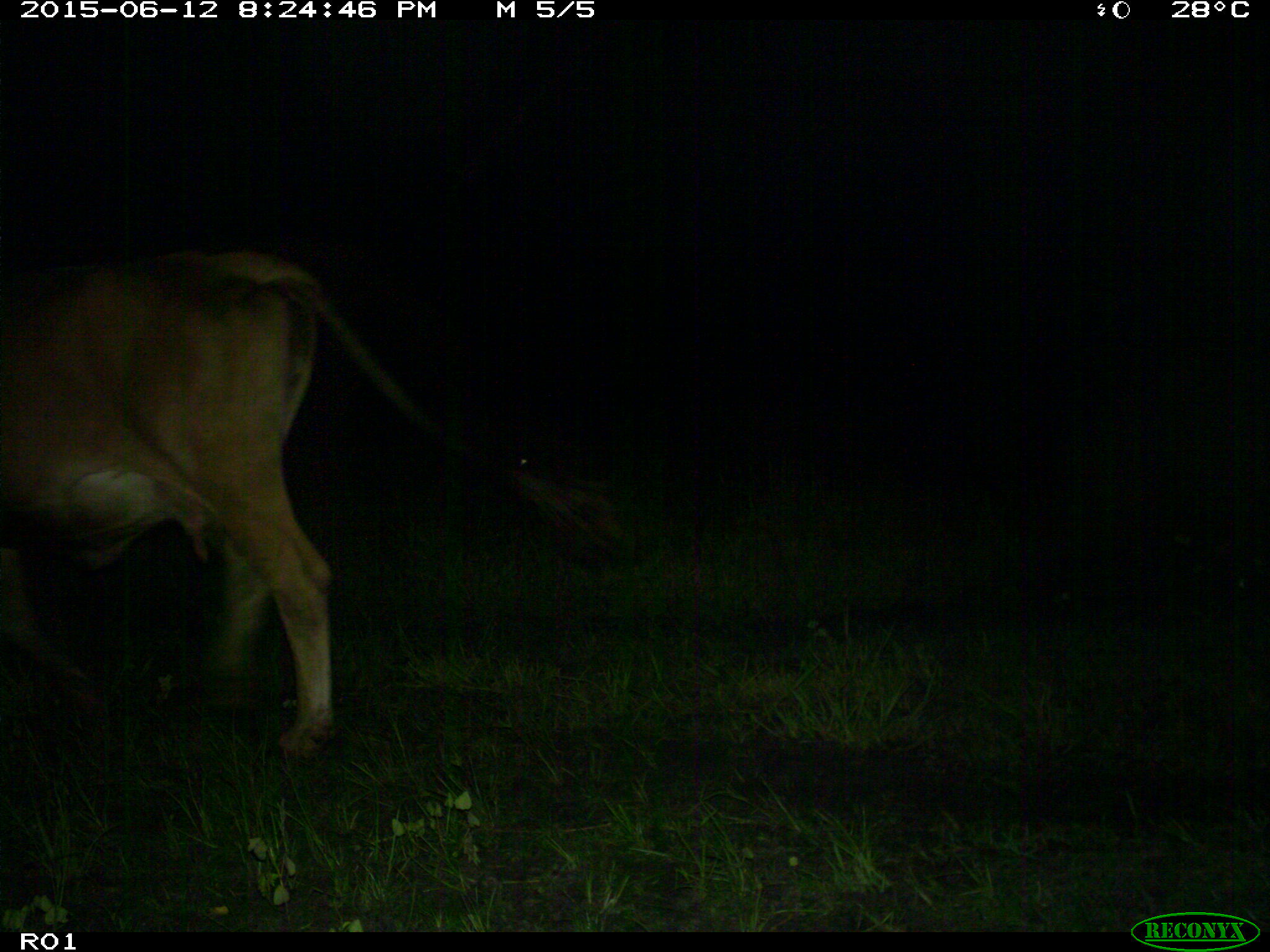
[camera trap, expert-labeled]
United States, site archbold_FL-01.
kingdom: Animalia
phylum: Chordata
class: Mammalia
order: Artiodactyla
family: Bovidae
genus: Bos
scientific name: Bos taurus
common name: domestic cow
Bos taurus (domestic cow).